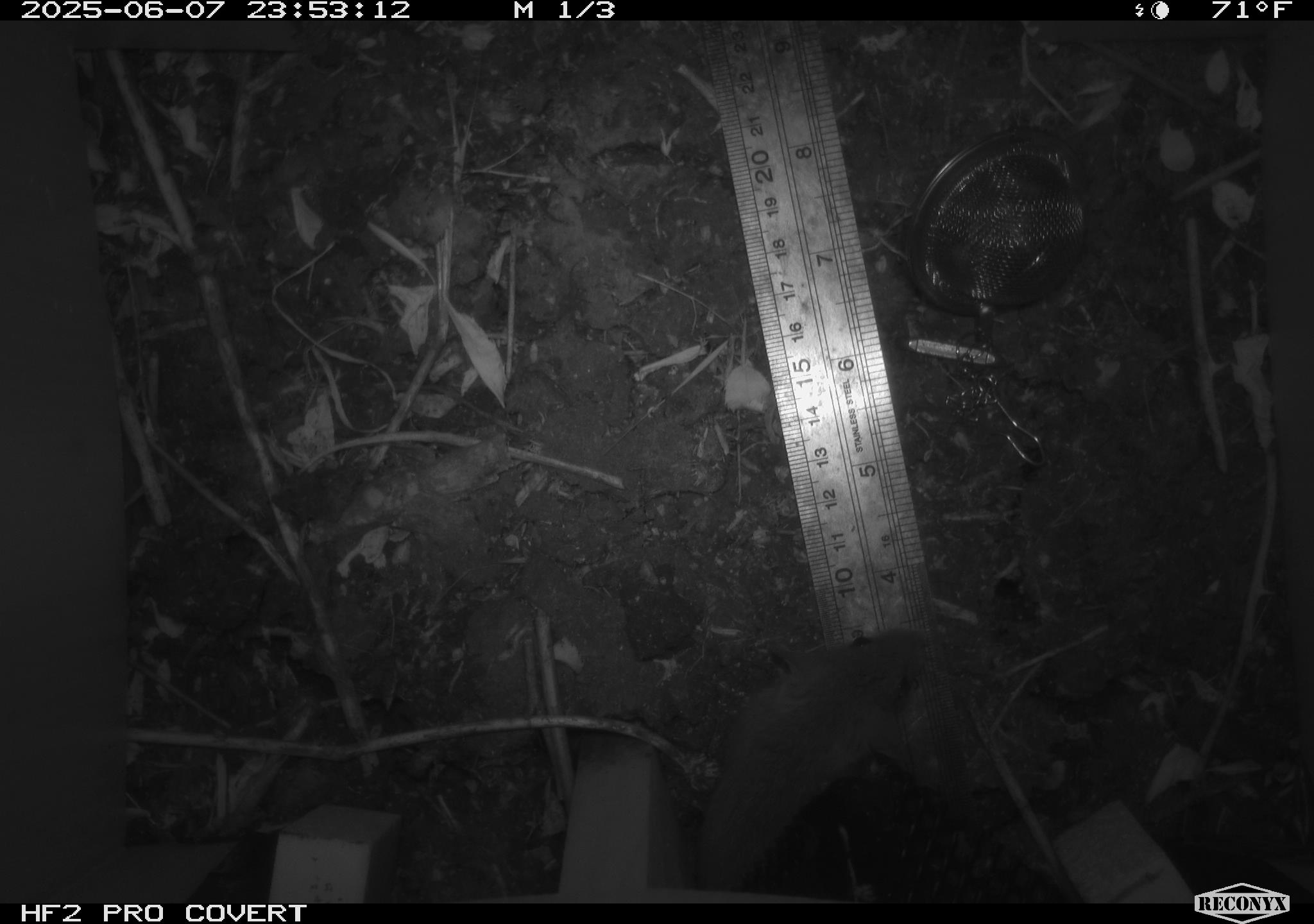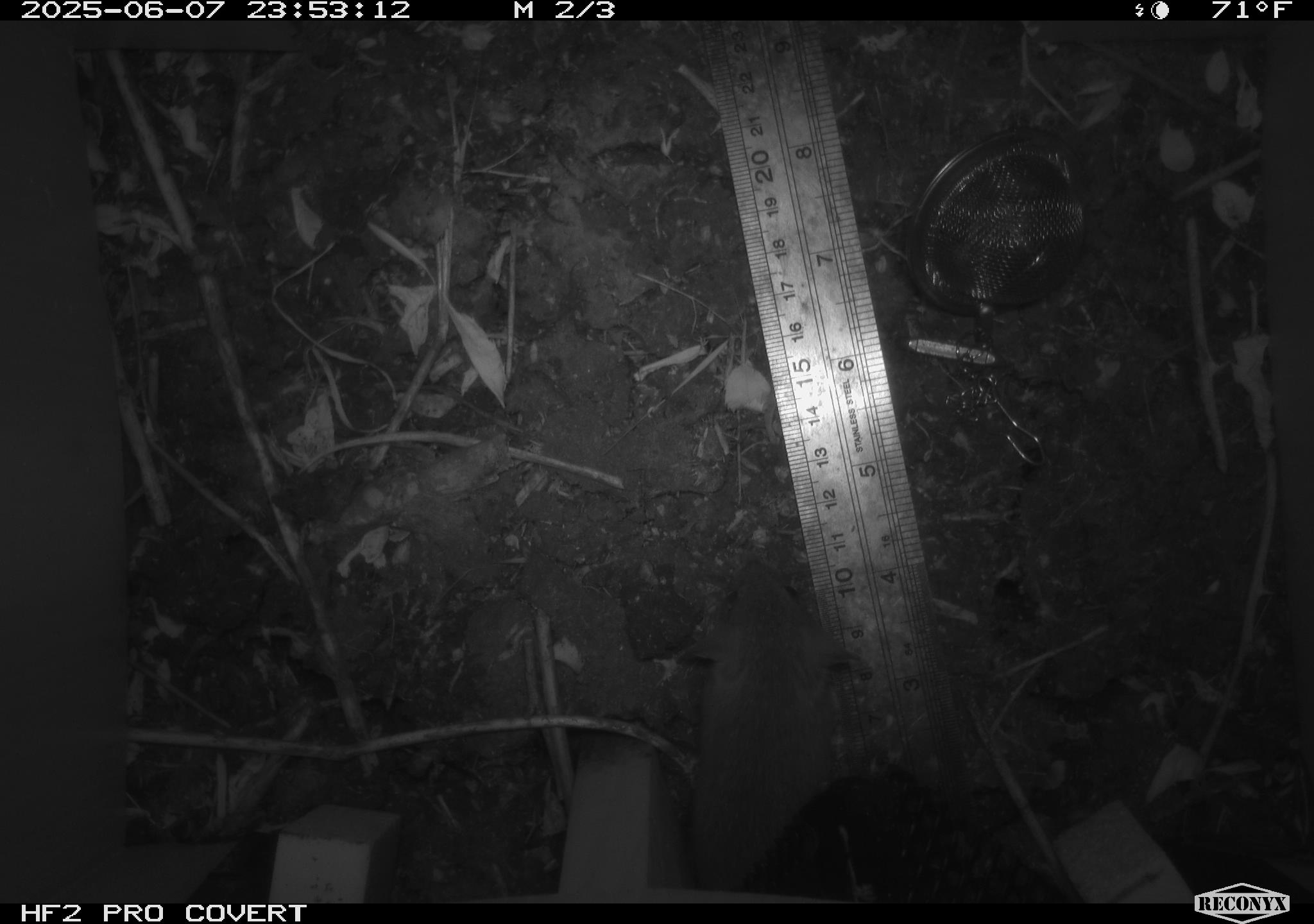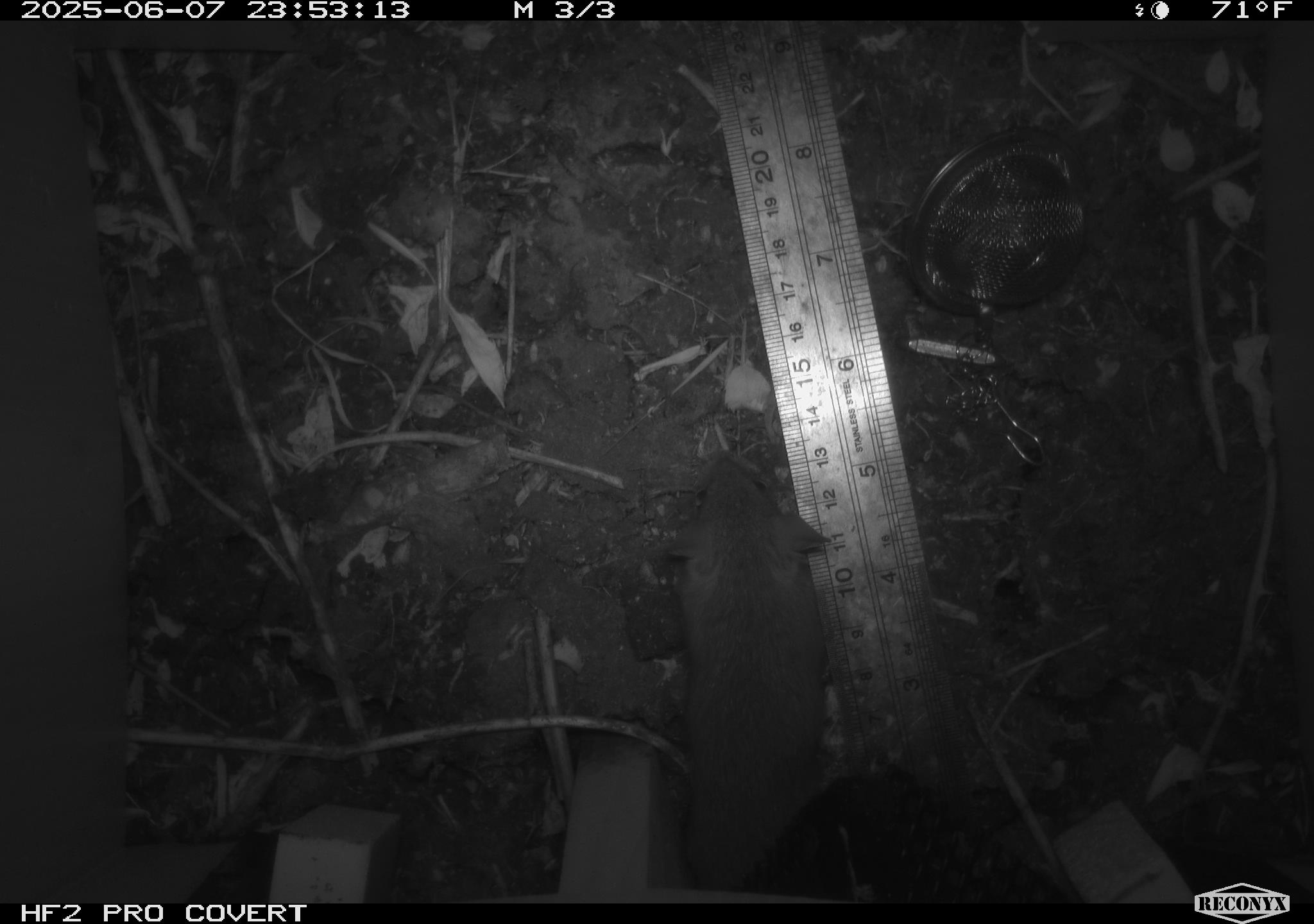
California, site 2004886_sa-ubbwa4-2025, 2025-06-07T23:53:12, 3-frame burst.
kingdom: Animalia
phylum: Chordata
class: Mammalia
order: Rodentia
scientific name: Rodentia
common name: rodent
Rodent (Rodentia).